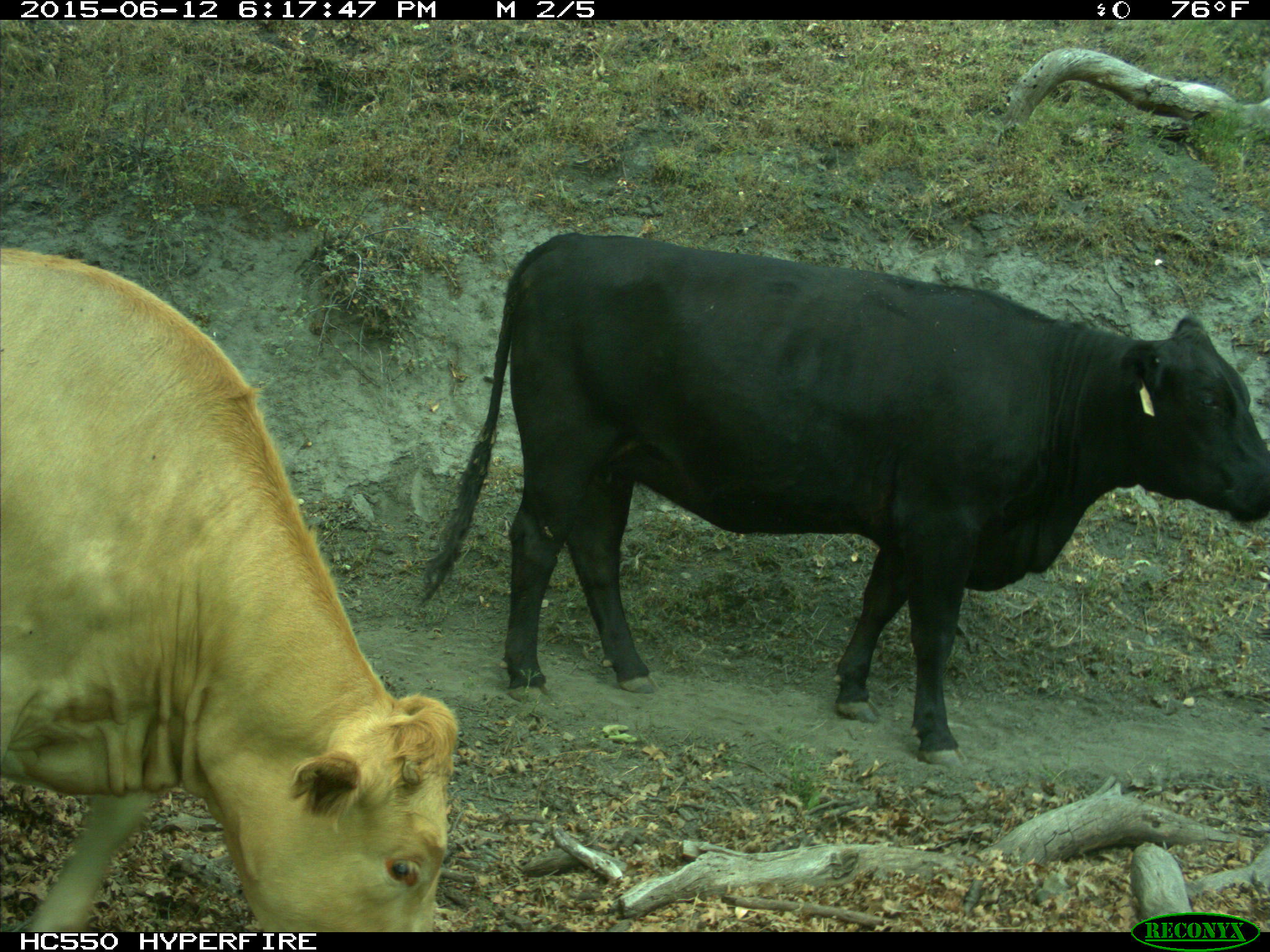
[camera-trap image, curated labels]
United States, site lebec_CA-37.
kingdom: Animalia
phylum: Chordata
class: Mammalia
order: Artiodactyla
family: Bovidae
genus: Bos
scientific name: Bos taurus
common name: domestic cow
Bos taurus (domestic cow).